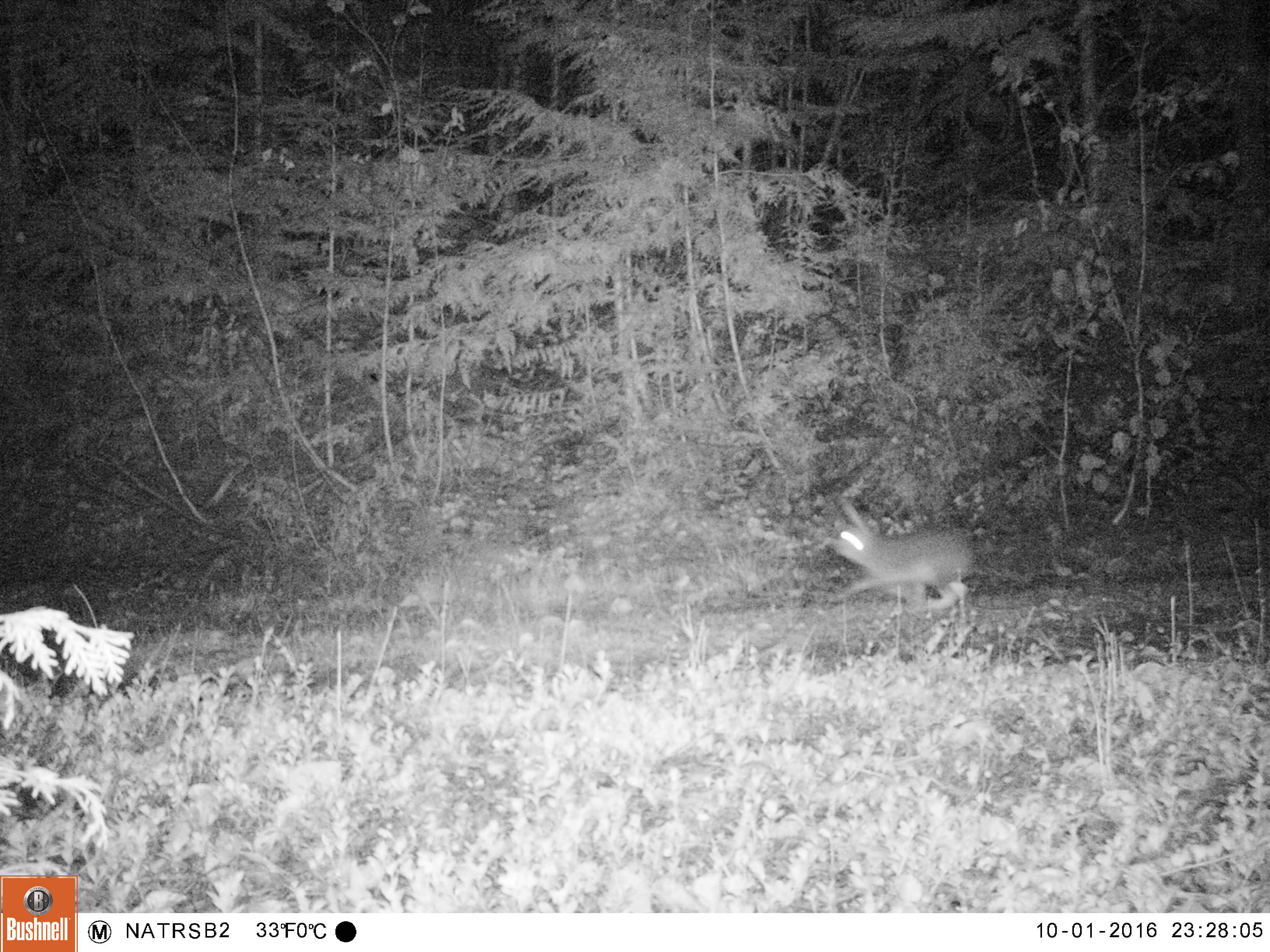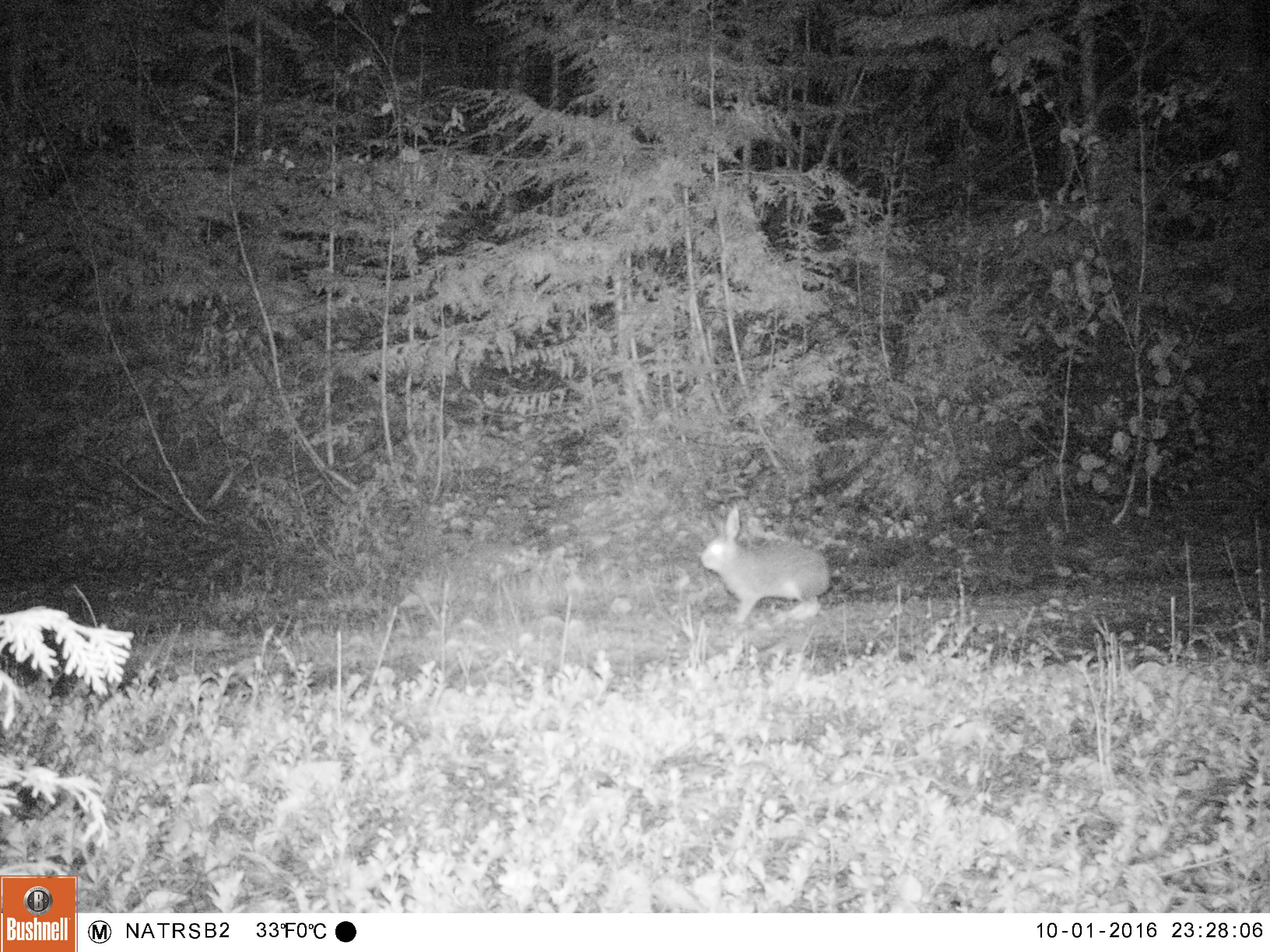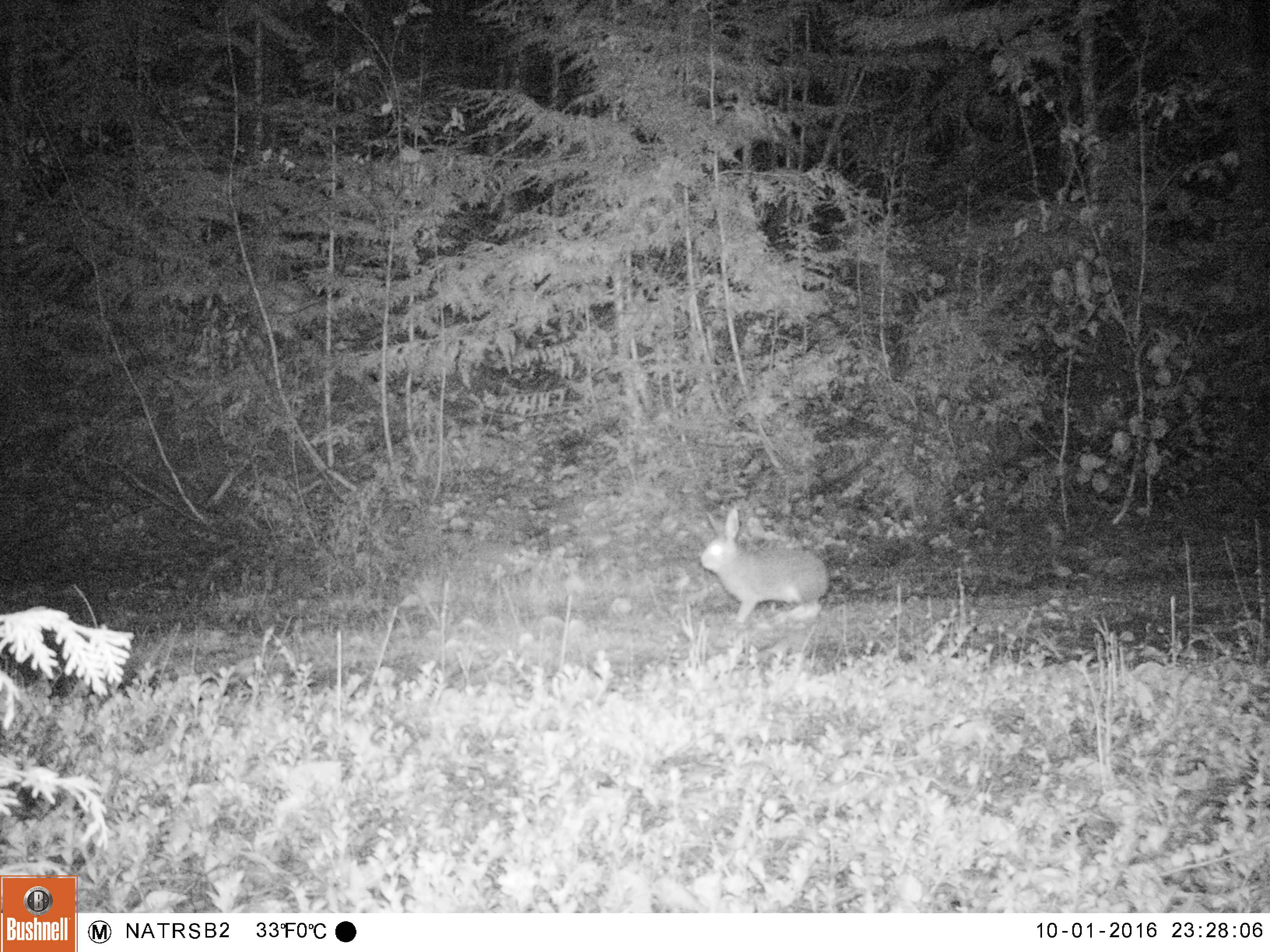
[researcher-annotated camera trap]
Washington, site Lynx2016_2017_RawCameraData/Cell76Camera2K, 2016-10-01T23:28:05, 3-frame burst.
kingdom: Animalia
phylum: Chordata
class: Mammalia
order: Lagomorpha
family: Leporidae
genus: Lepus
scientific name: Lepus americanus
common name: snowshoe hare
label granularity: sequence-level